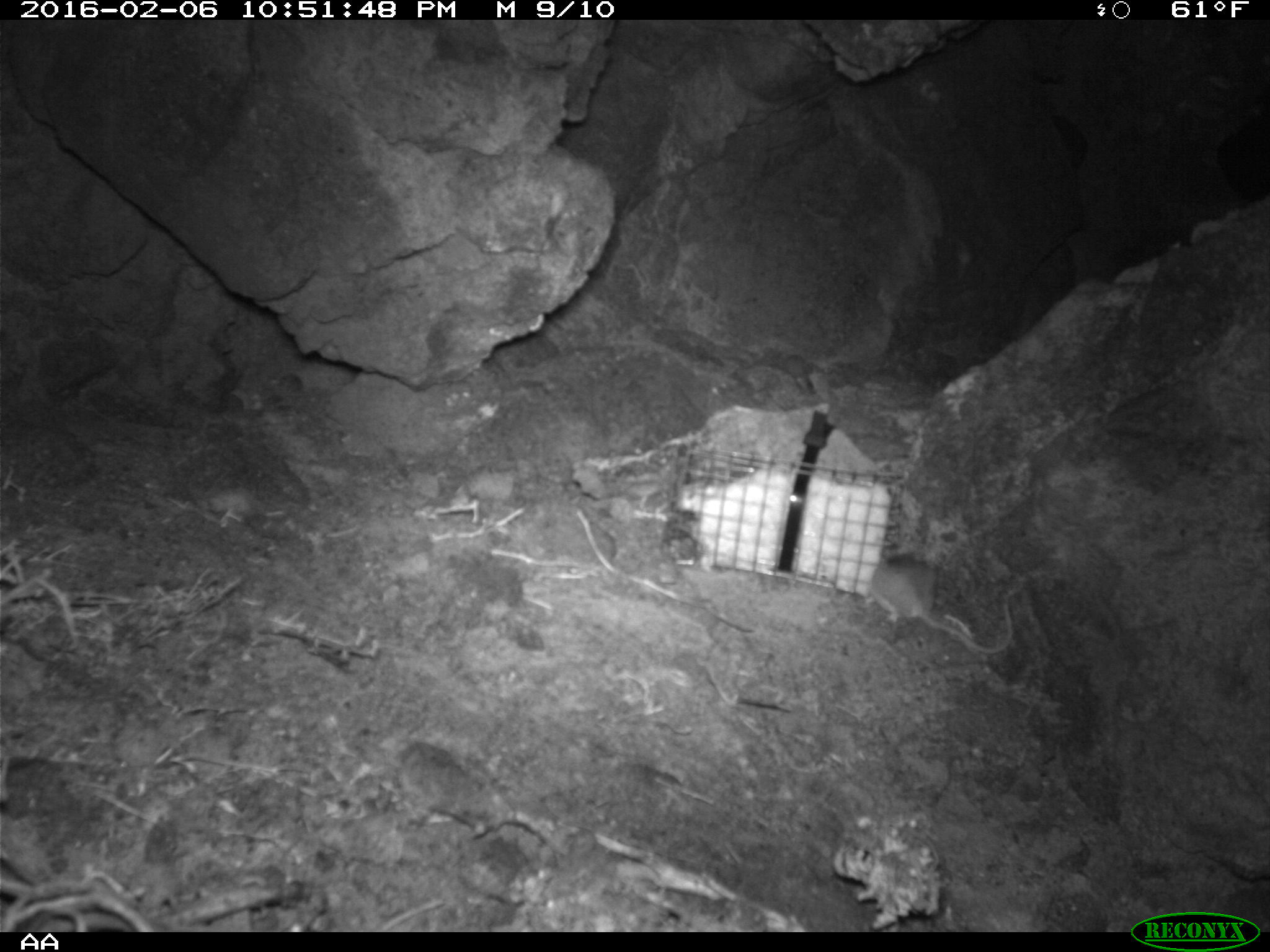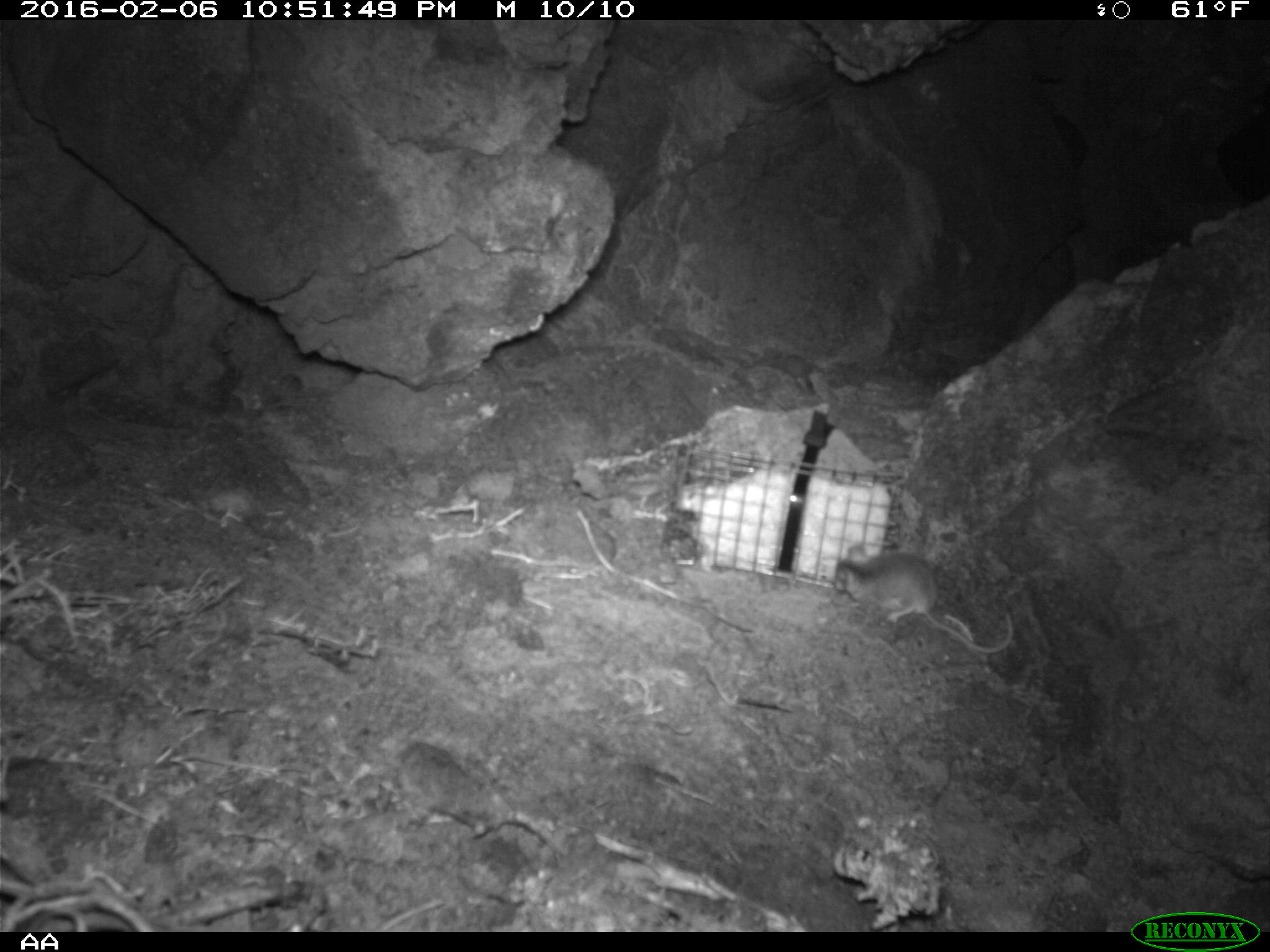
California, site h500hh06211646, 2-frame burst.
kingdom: Animalia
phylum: Chordata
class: Mammalia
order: Rodentia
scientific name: Rodentia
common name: rodent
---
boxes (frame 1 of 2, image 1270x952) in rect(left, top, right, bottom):
rodent: rect(859, 550, 1016, 657)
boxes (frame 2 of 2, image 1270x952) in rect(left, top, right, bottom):
rodent: rect(834, 545, 1013, 653)